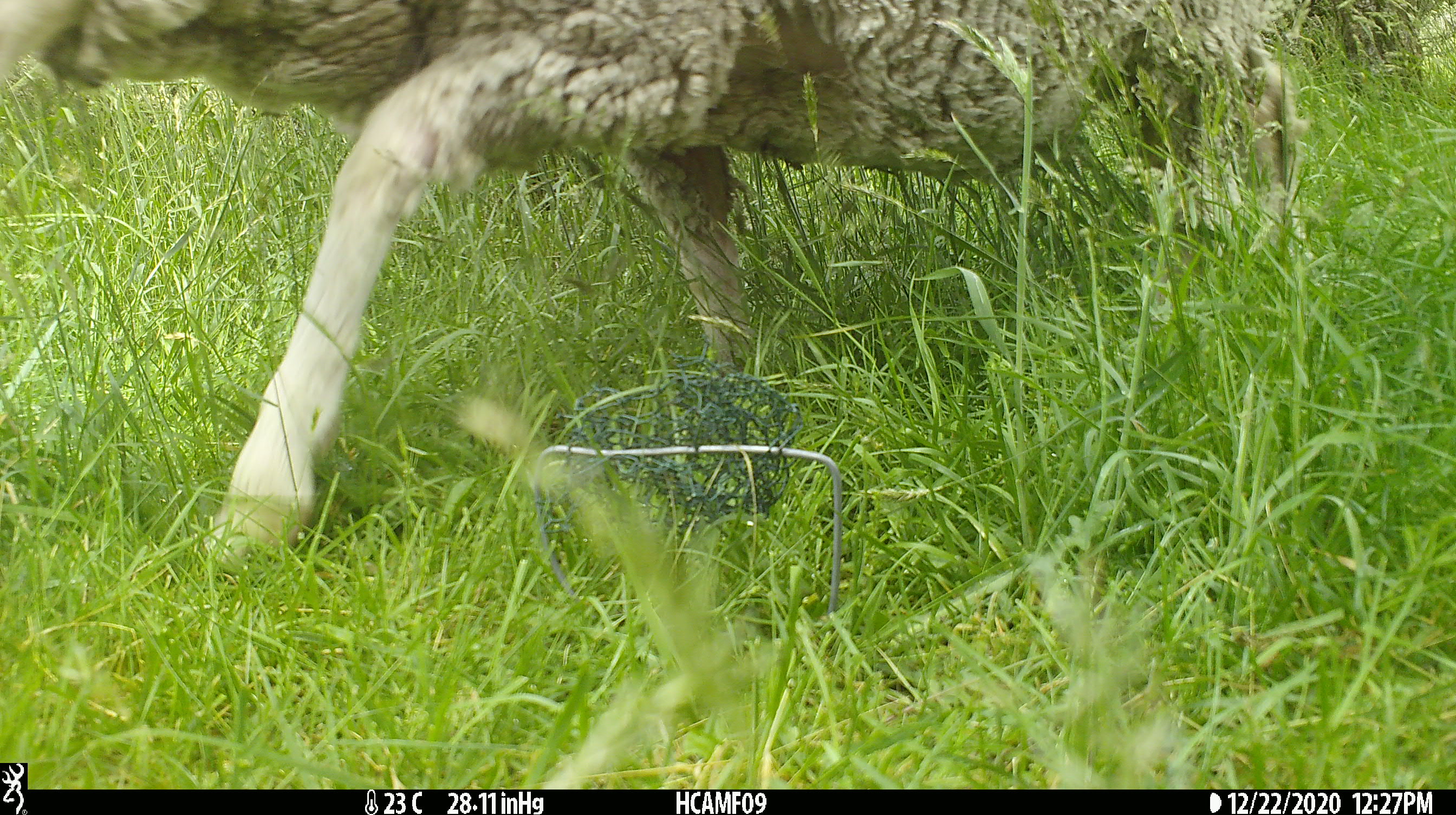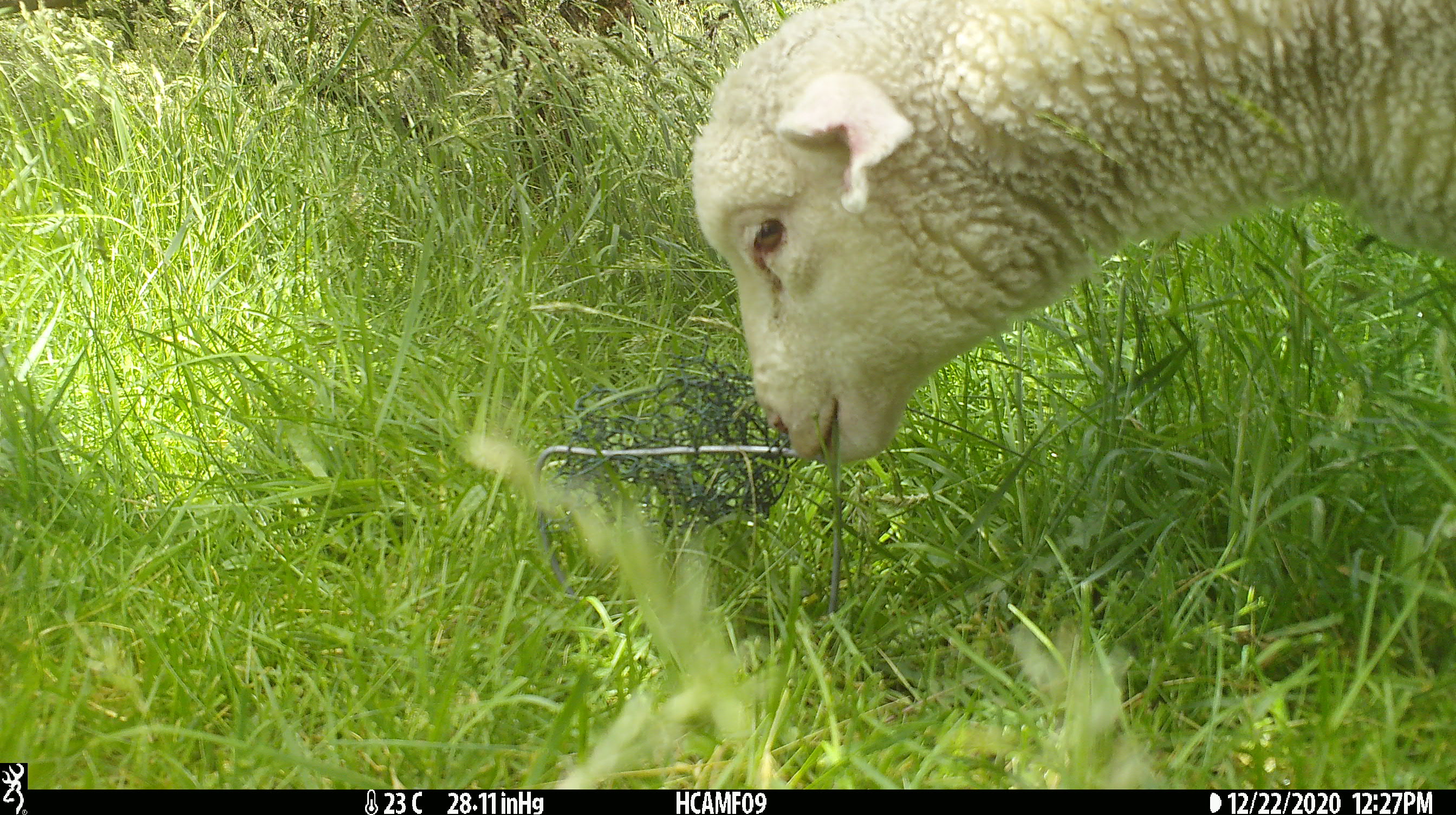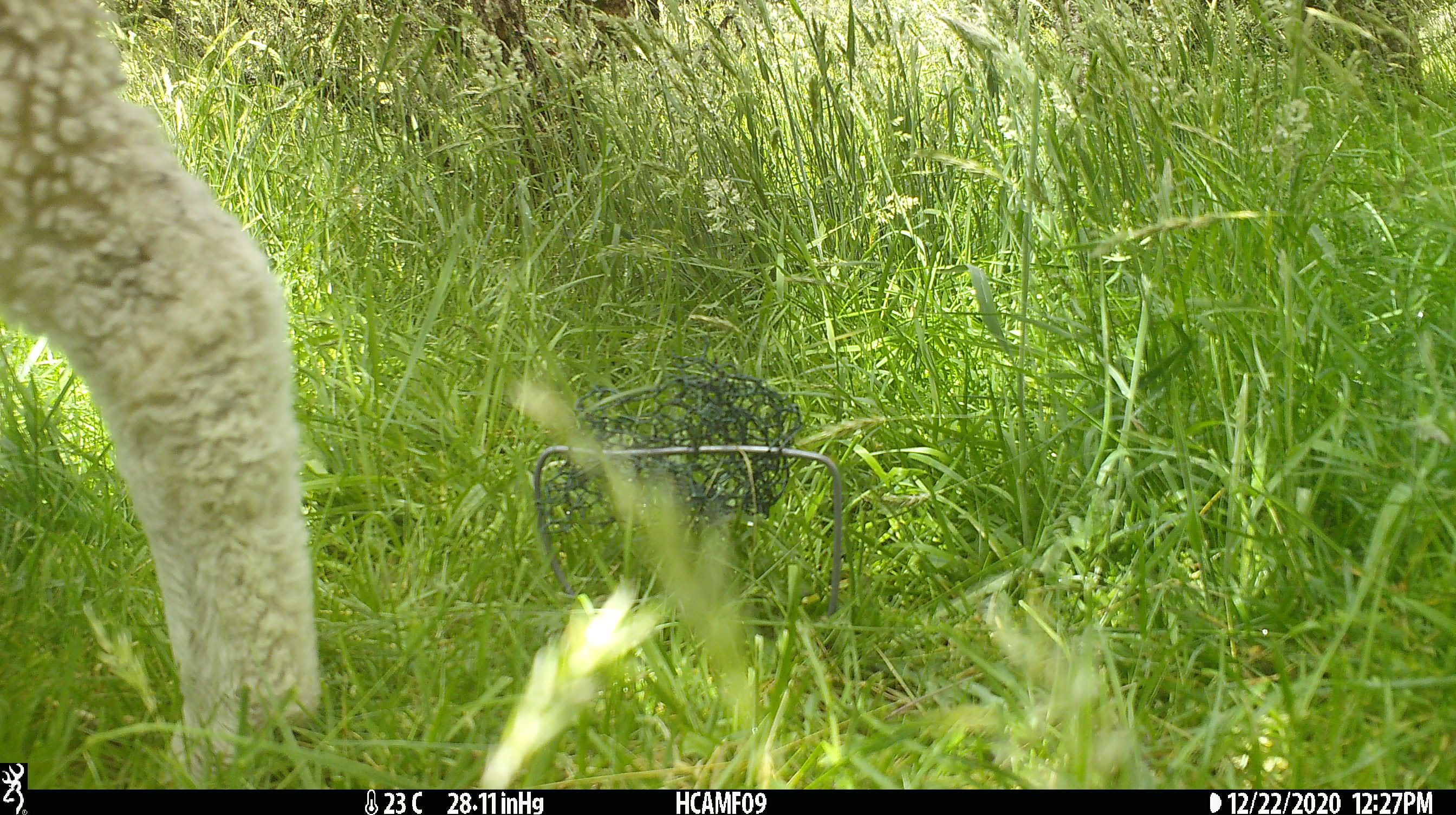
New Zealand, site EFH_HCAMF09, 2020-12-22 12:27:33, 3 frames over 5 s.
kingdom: Animalia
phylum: Chordata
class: Mammalia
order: Artiodactyla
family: Bovidae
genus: Ovis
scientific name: Ovis aries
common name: domestic sheep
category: sheep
Sheep (domestic sheep) (Ovis aries).